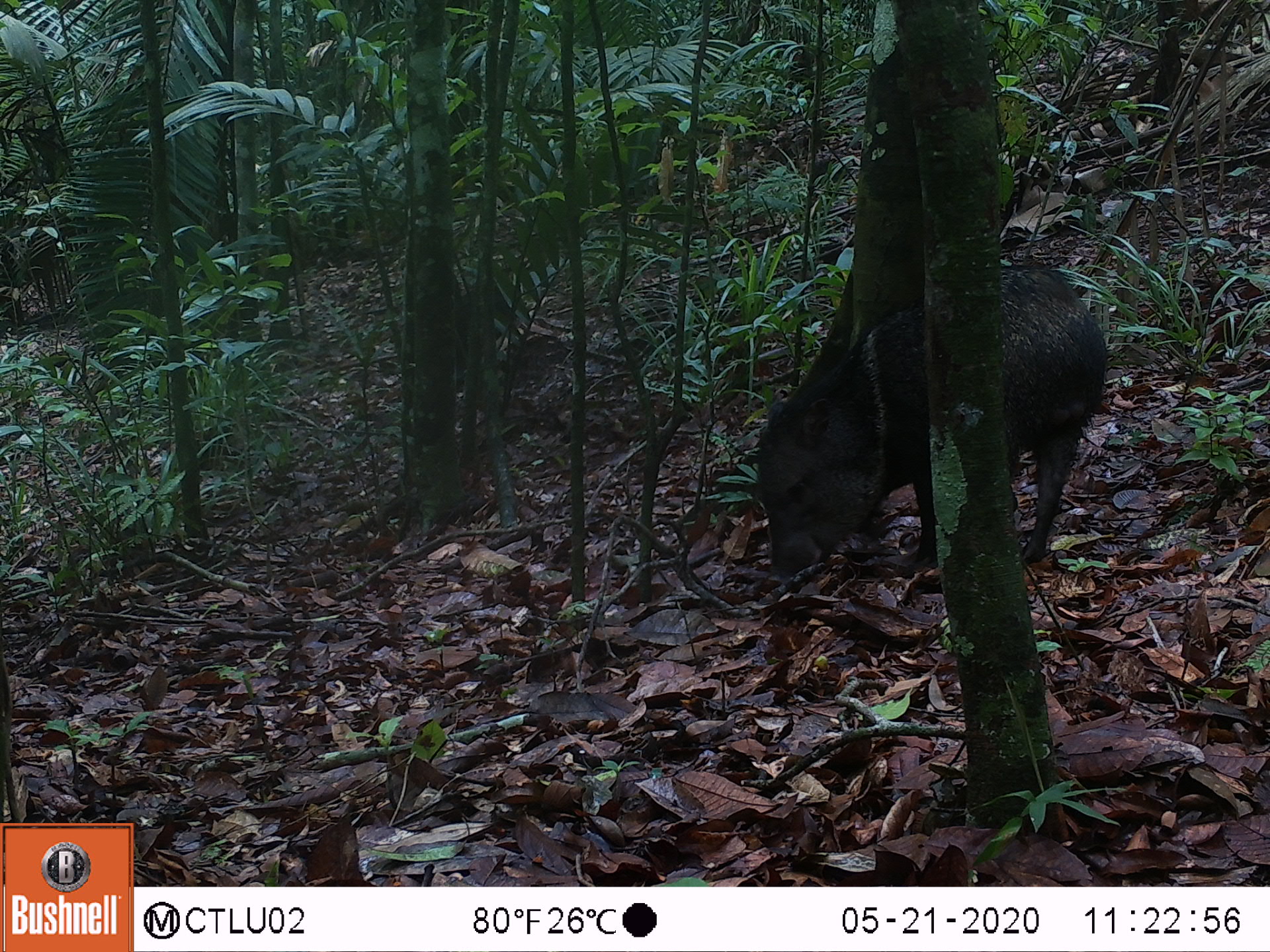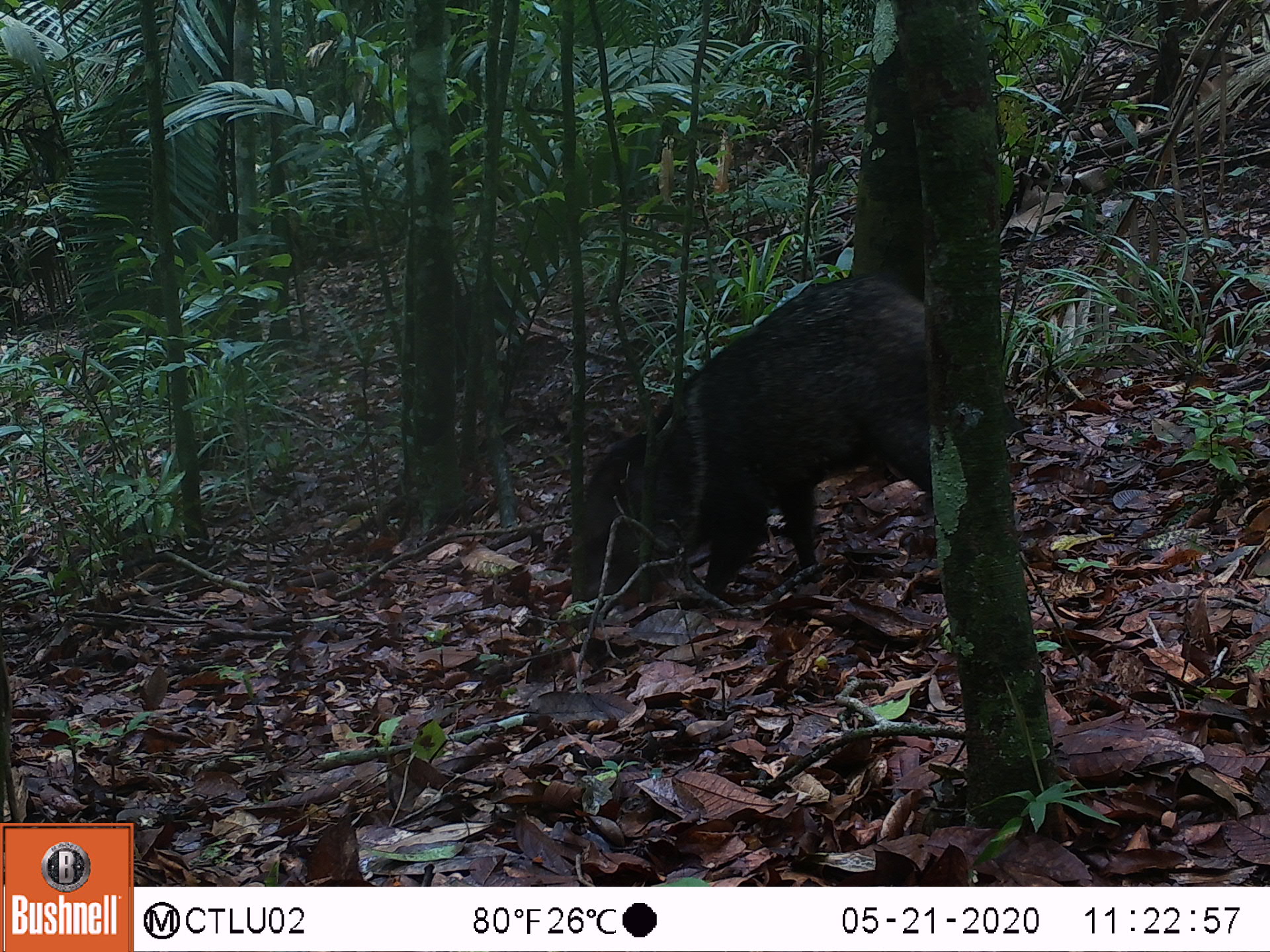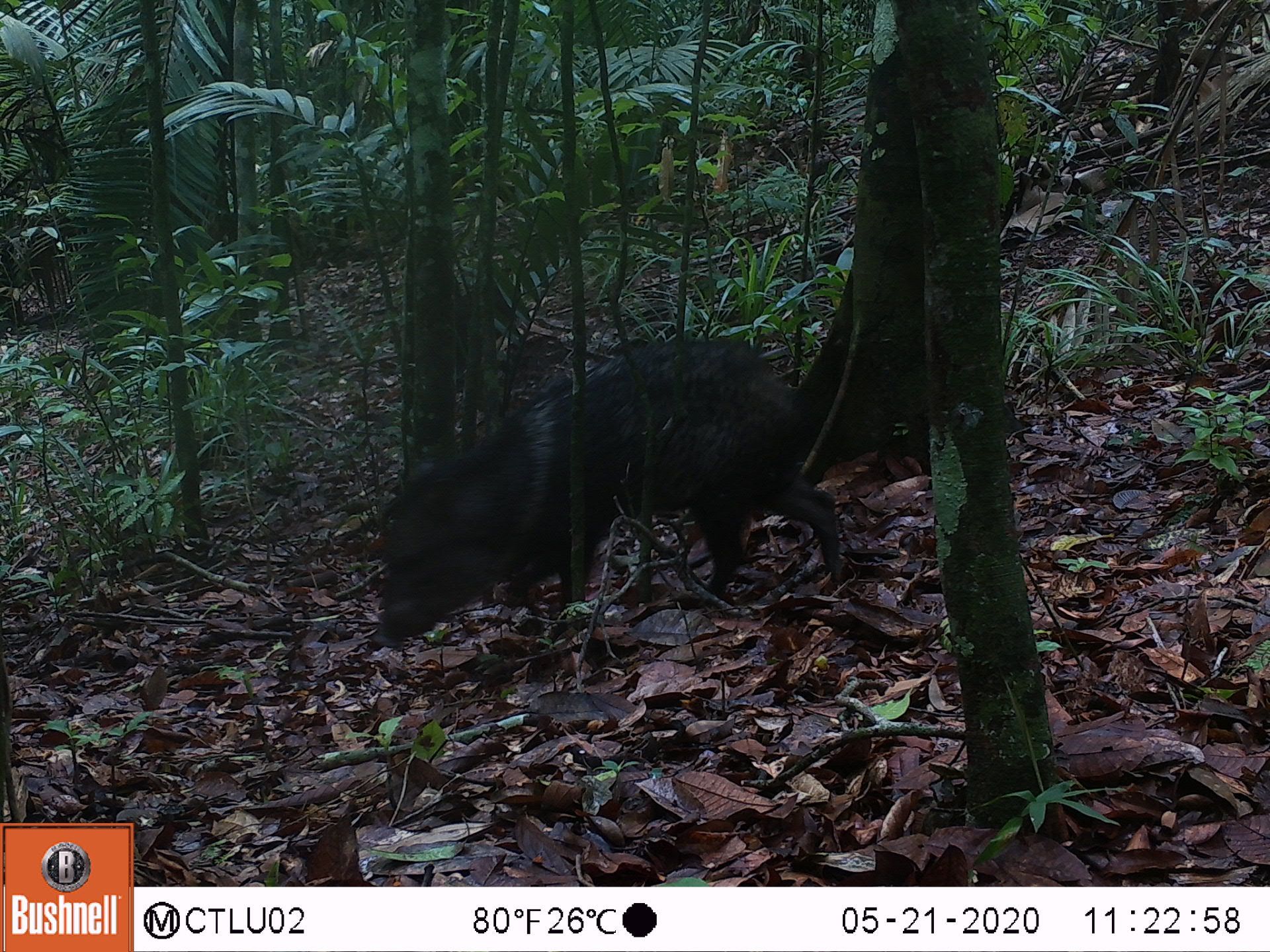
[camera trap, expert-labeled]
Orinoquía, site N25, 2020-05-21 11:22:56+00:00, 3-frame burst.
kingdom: Animalia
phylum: Chordata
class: Mammalia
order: Artiodactyla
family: Tayassuidae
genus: Pecari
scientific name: Pecari tajacu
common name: collared peccary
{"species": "collared peccary (Pecari tajacu)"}